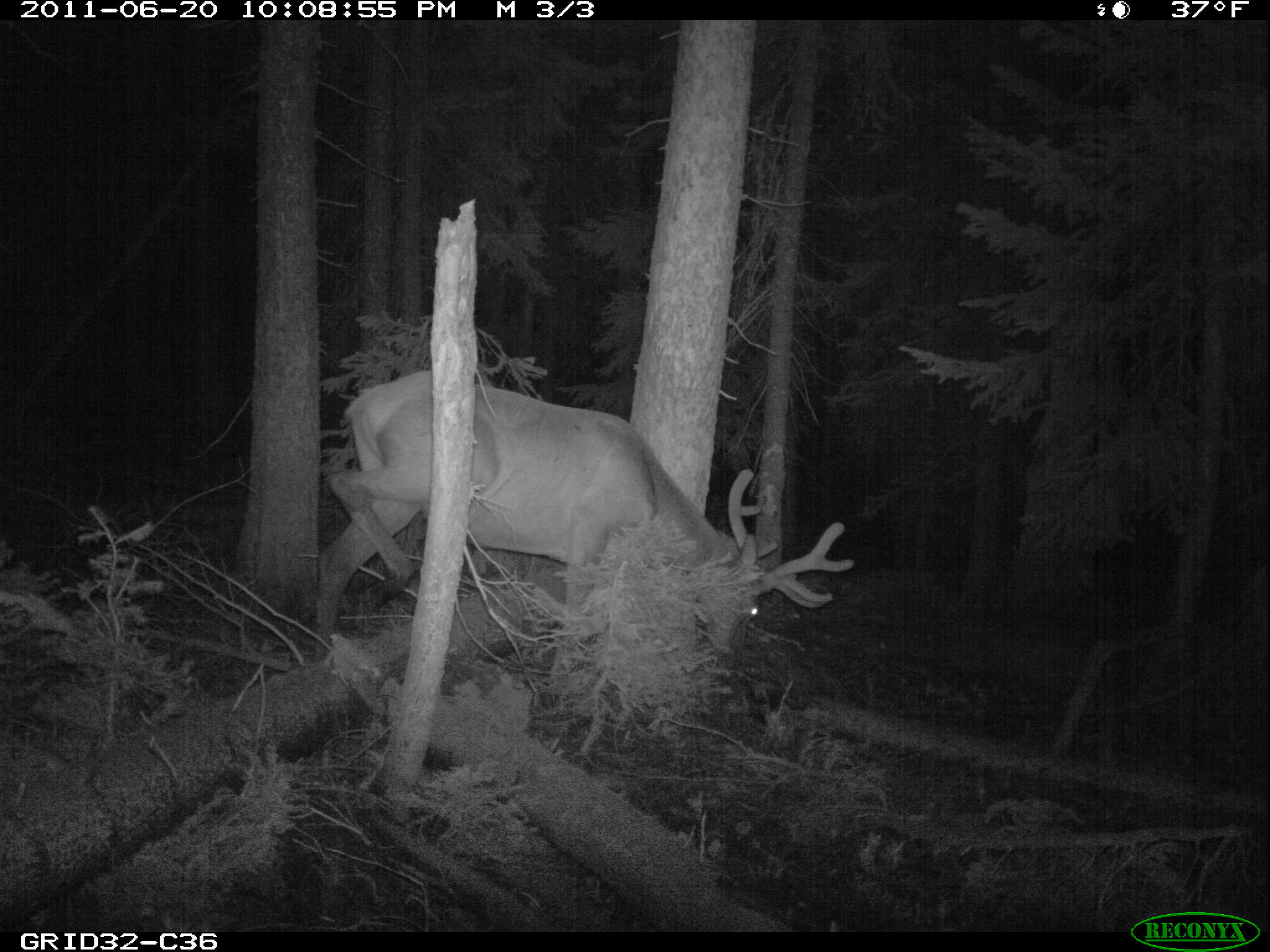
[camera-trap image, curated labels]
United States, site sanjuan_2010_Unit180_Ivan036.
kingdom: Animalia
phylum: Chordata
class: Mammalia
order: Artiodactyla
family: Cervidae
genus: Cervus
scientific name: Cervus elaphus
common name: red deer